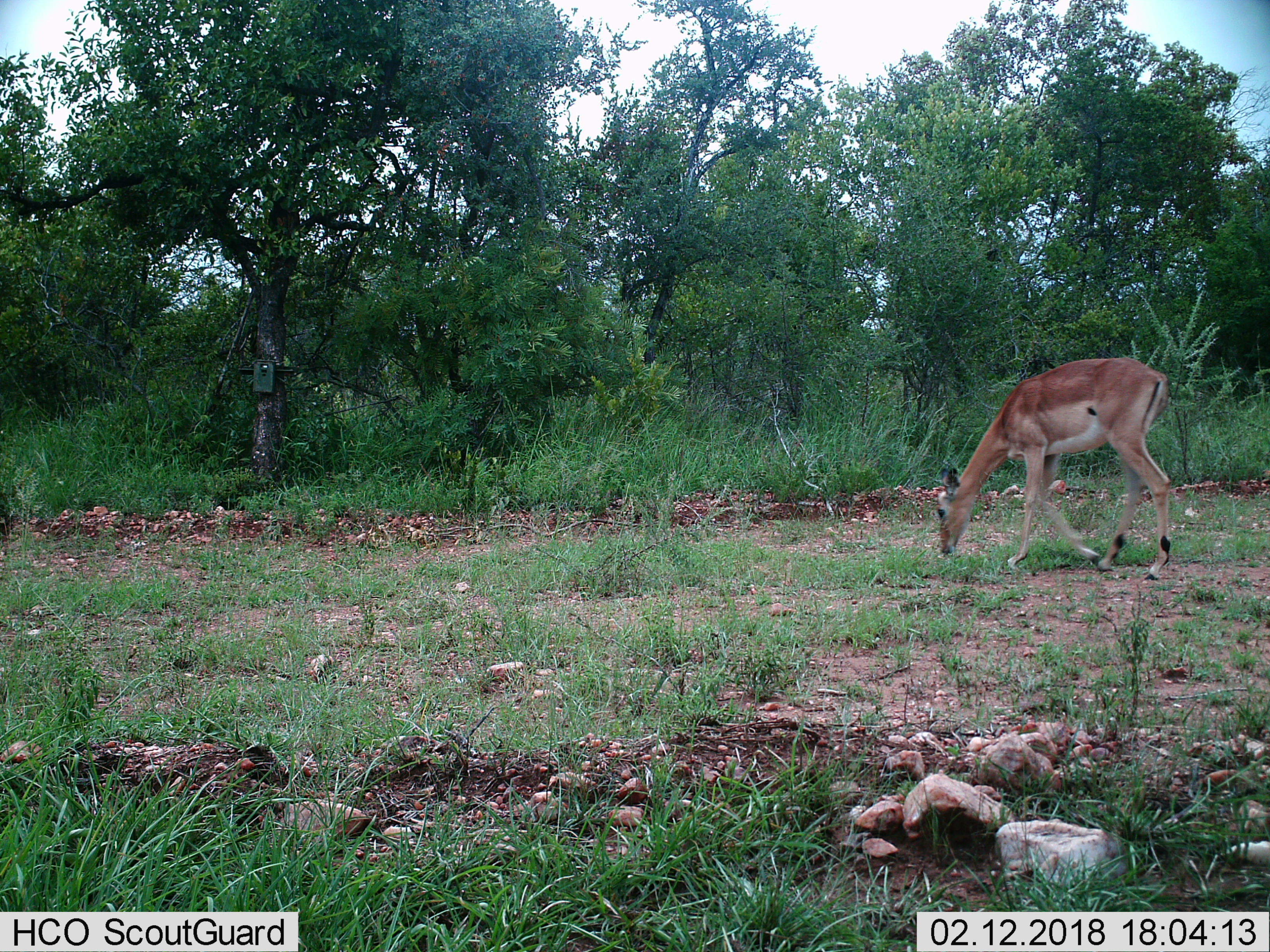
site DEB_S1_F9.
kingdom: Animalia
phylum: Chordata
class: Mammalia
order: Artiodactyla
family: Bovidae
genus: Aepyceros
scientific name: Aepyceros melampus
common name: impala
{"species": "impala (Aepyceros melampus)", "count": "1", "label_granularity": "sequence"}